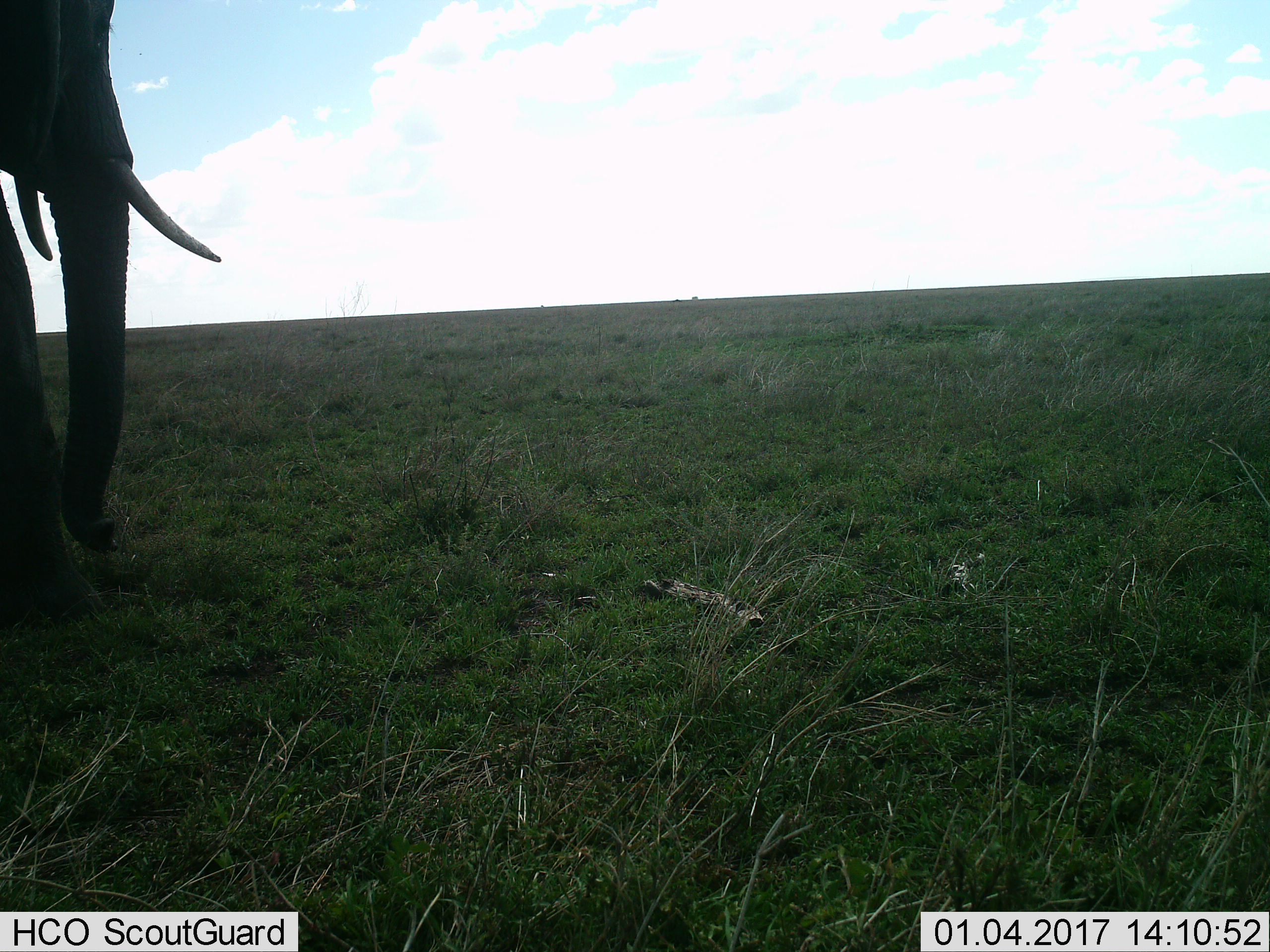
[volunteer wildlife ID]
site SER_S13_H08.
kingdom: Animalia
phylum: Chordata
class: Mammalia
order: Proboscidea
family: Elephantidae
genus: Loxodonta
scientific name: Loxodonta africana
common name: african bush elephant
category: elephant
Elephant (african bush elephant) (Loxodonta africana), count 1. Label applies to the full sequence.